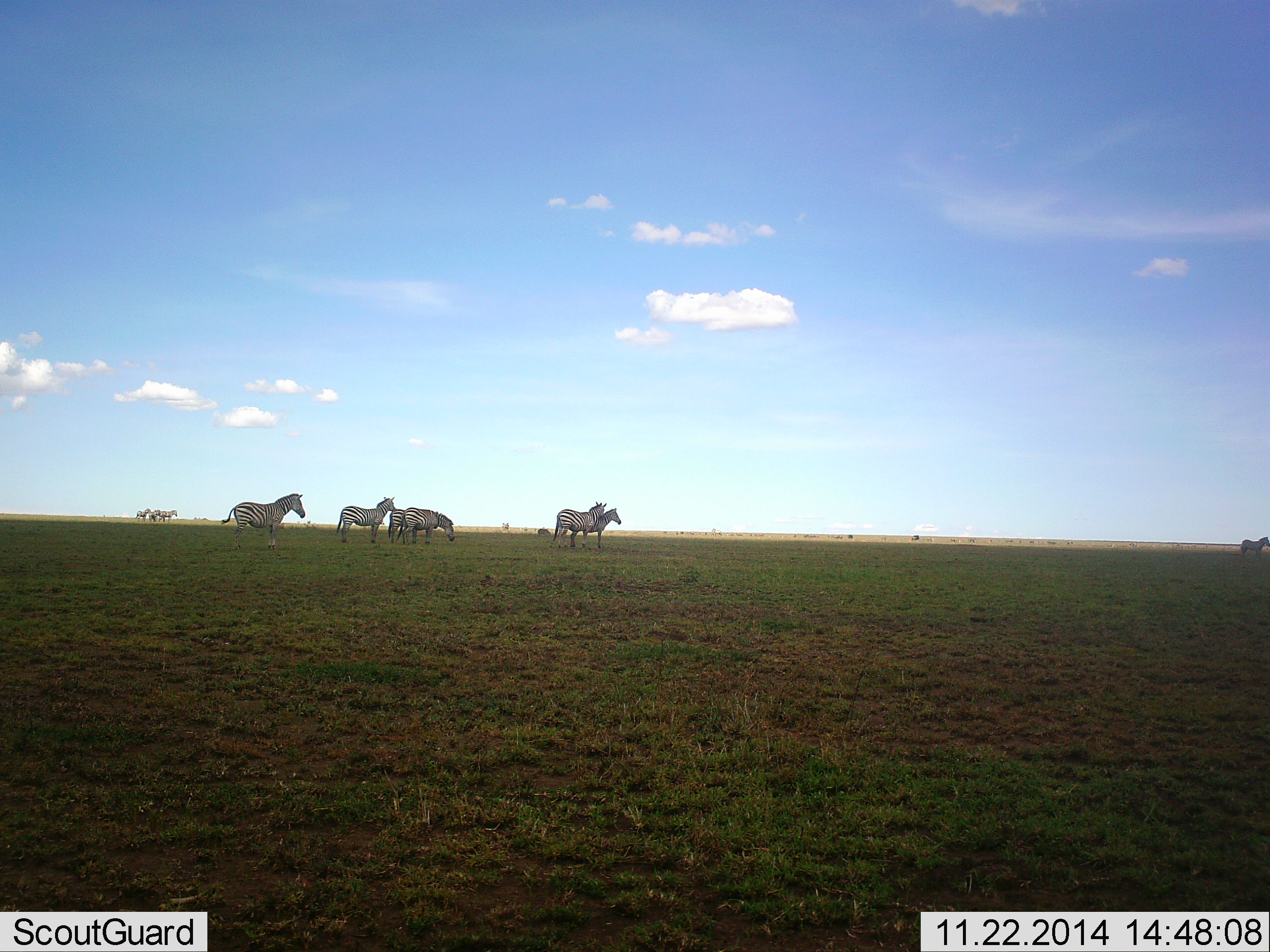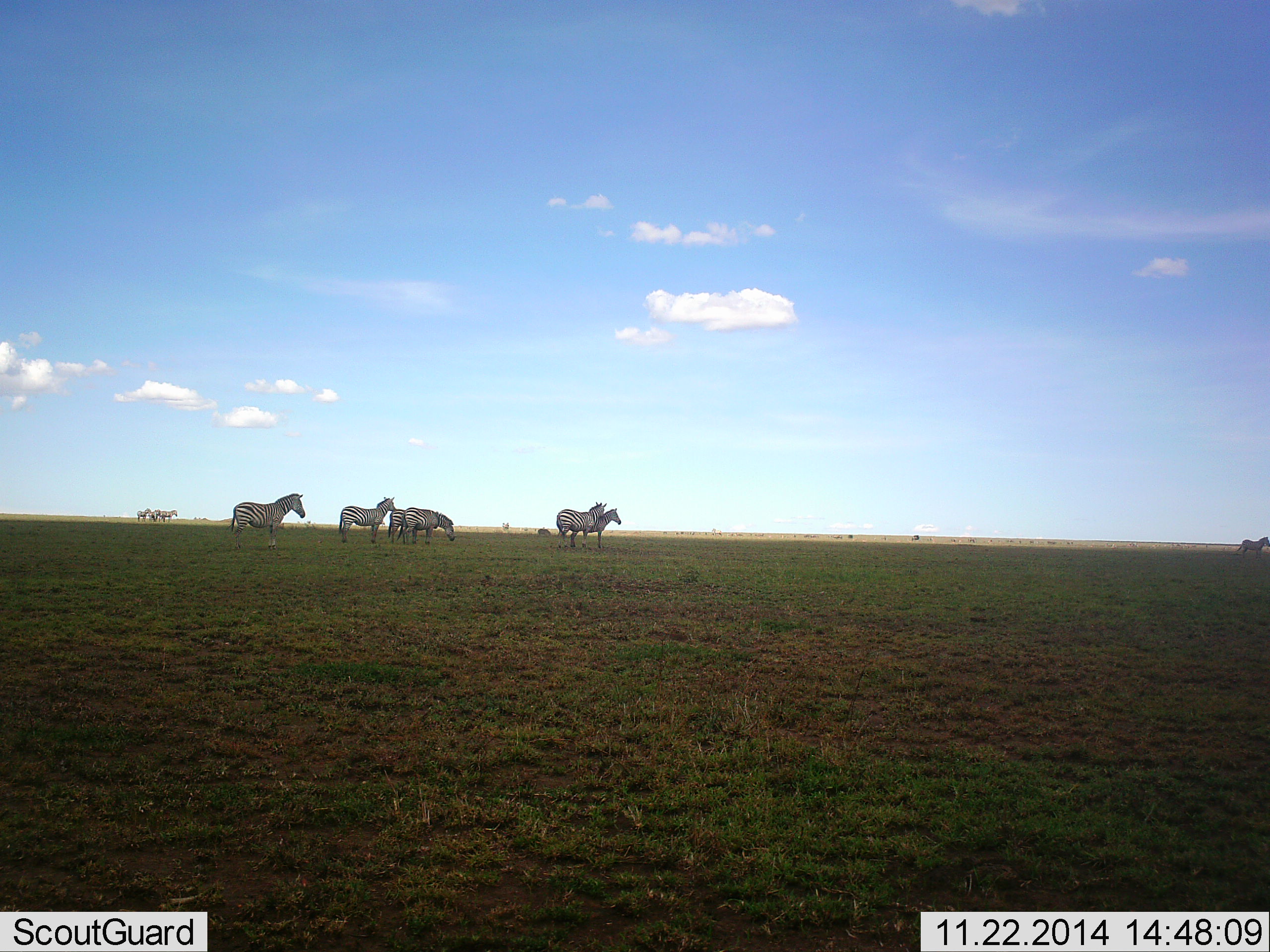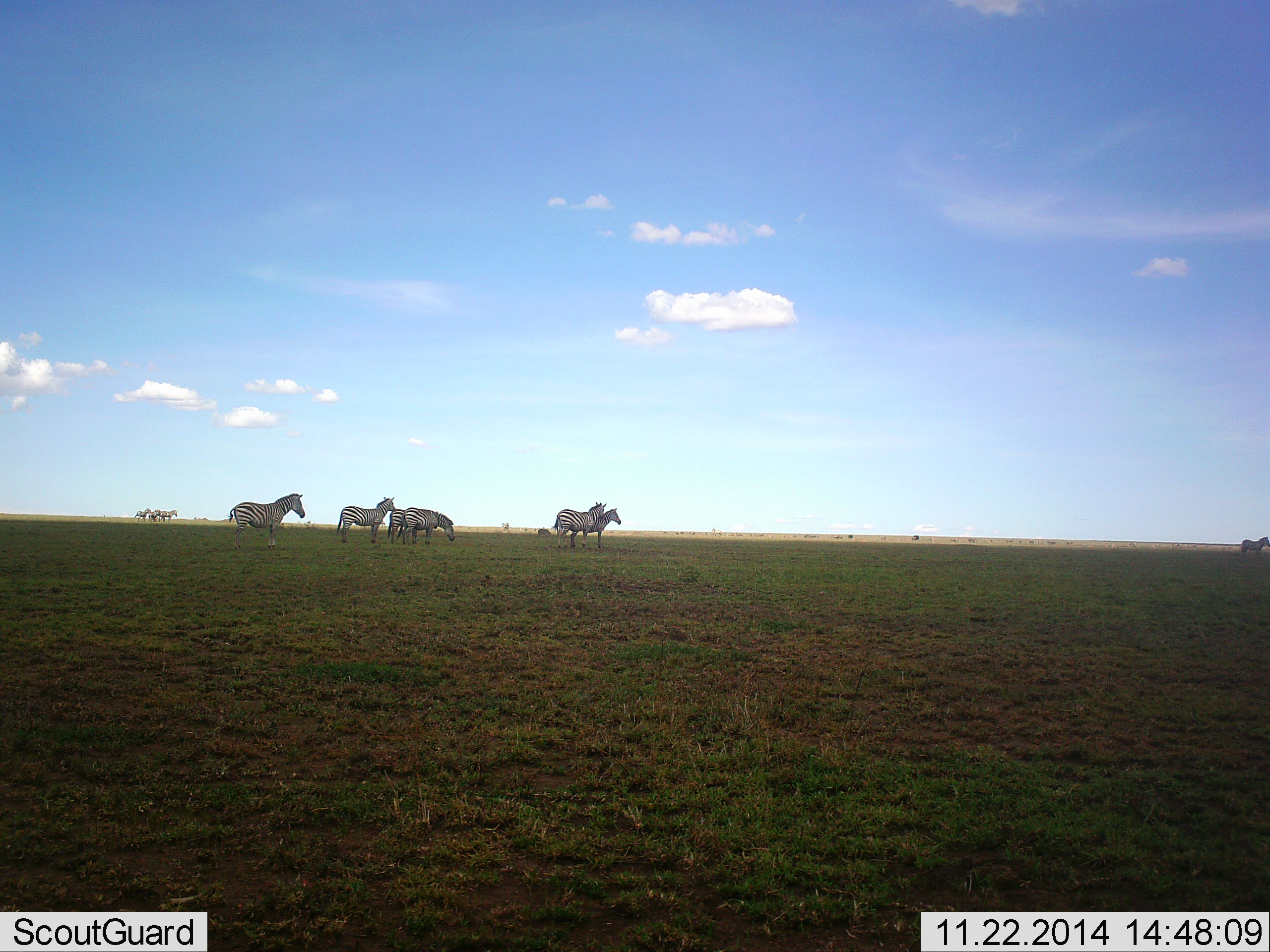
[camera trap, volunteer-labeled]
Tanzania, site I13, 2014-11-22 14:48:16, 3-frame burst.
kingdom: Animalia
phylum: Chordata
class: Mammalia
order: Perissodactyla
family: Equidae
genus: Equus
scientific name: Equus quagga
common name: plains zebra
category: zebra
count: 10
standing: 100%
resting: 10%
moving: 0%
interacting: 10%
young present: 0%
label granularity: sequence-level